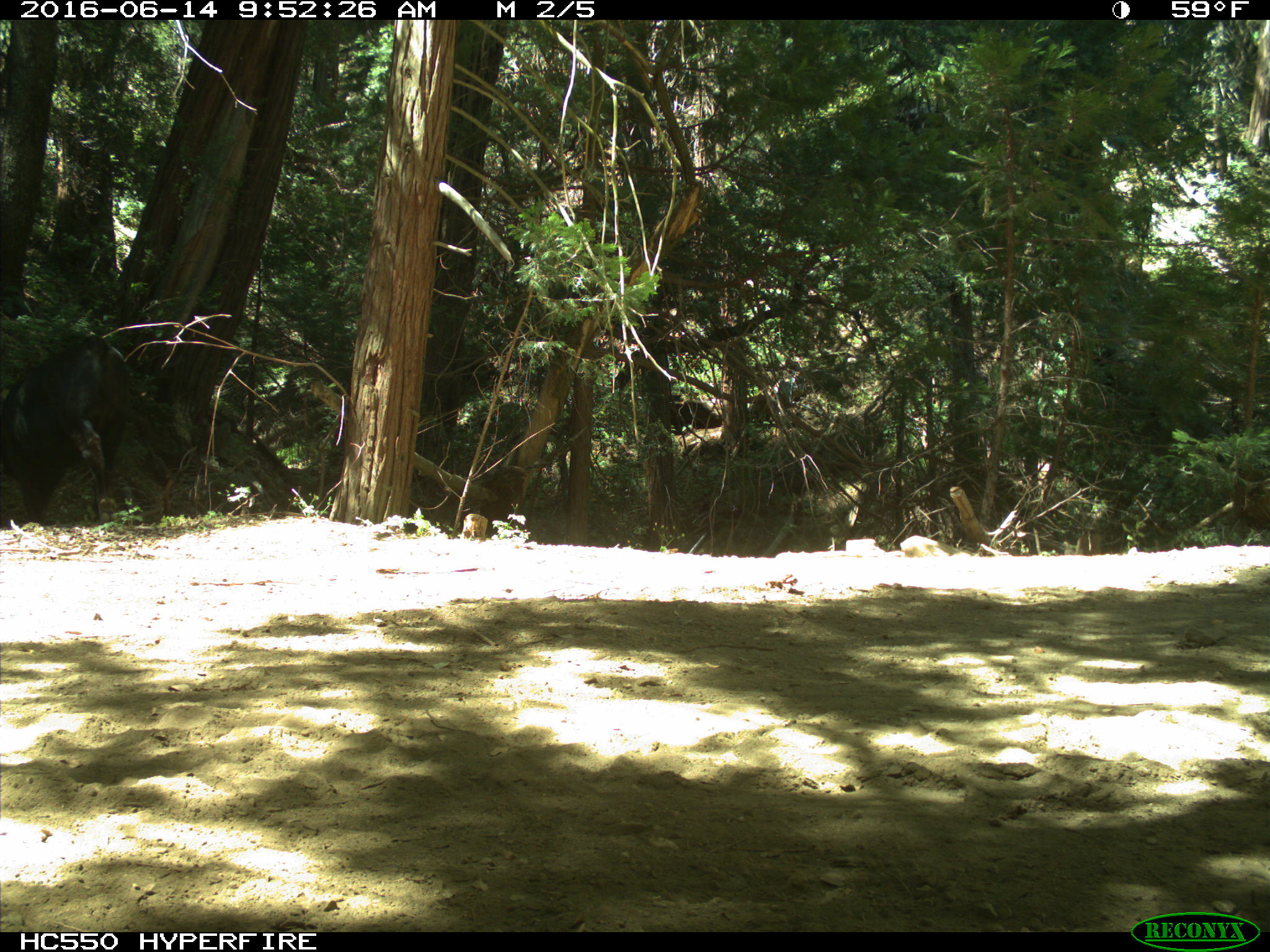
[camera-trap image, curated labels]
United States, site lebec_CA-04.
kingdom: Animalia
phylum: Chordata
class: Mammalia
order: Artiodactyla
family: Bovidae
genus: Bos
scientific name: Bos taurus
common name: domestic cow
Bos taurus (domestic cow).